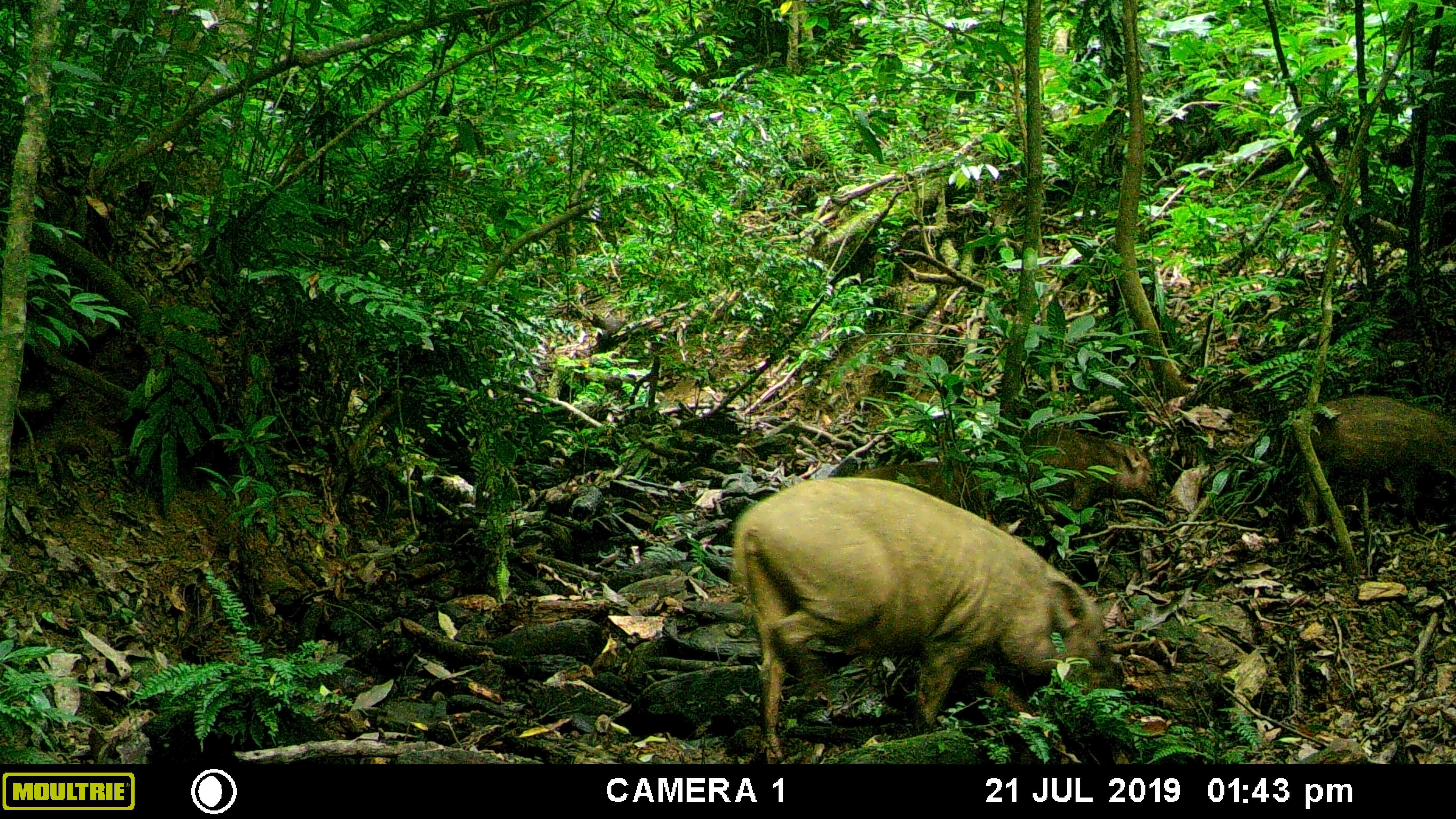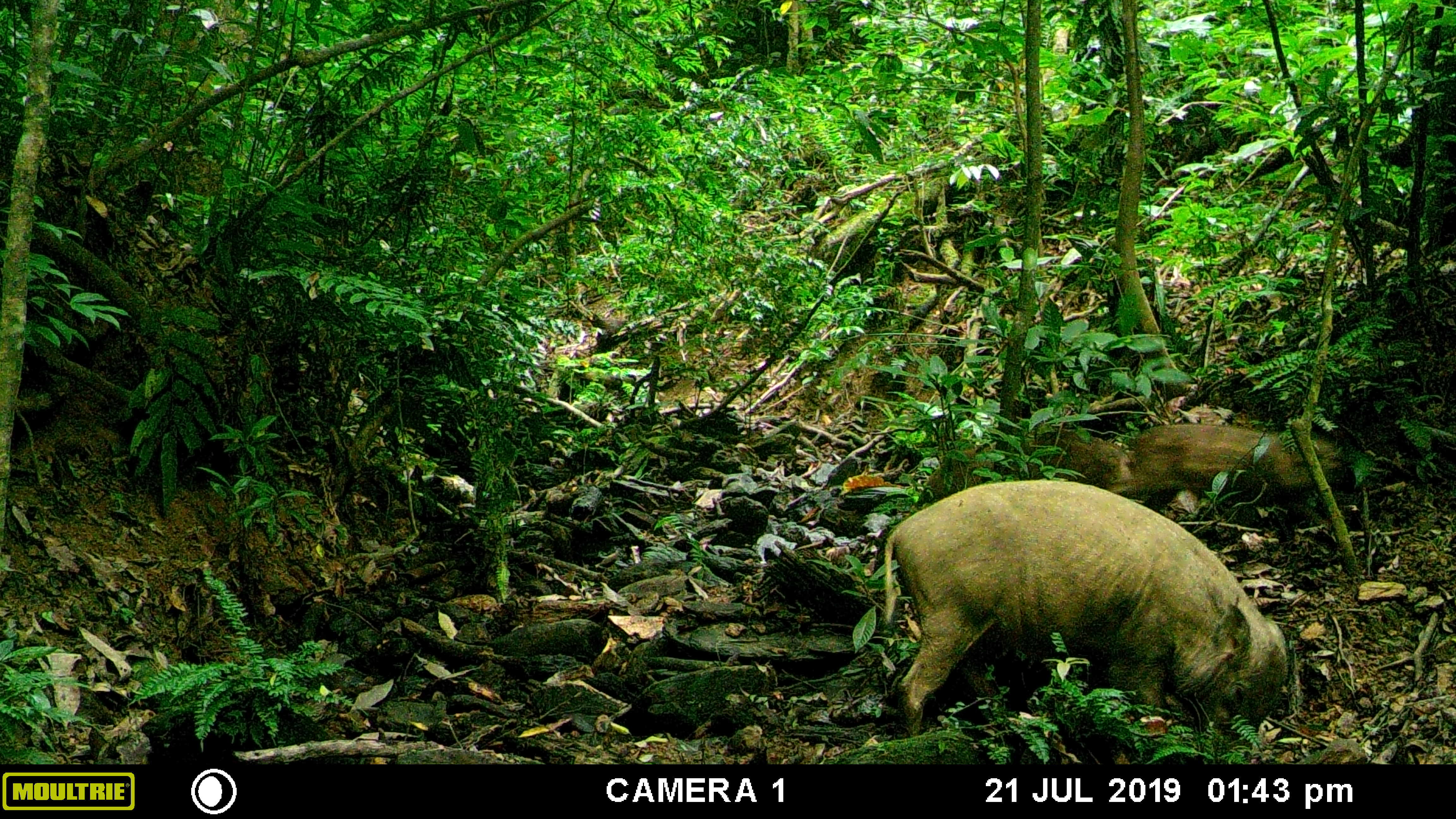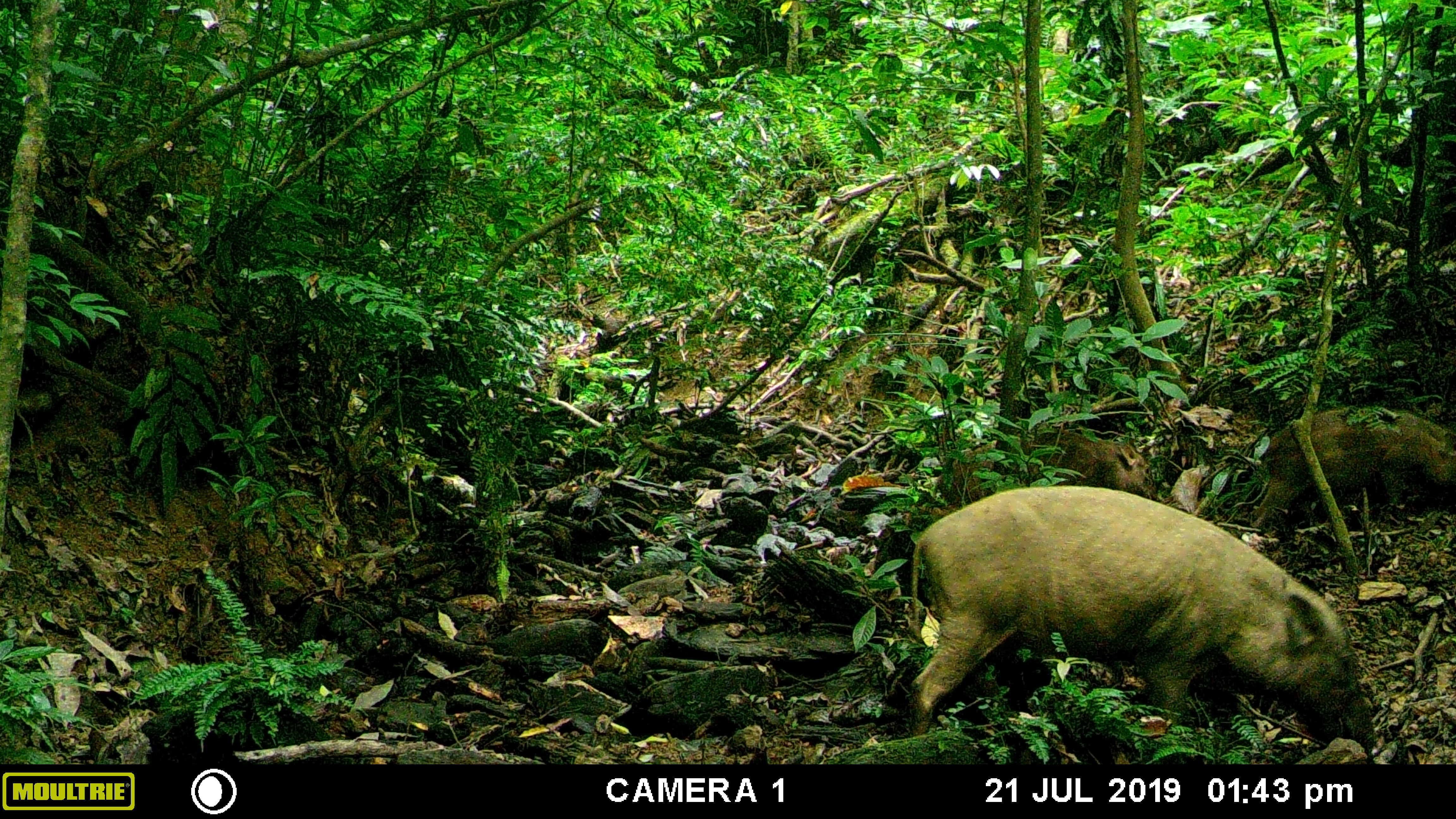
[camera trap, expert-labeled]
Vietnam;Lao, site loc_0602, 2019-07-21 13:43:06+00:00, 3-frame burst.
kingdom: Animalia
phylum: Chordata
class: Mammalia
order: Artiodactyla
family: Suidae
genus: Sus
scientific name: Sus scrofa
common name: eurasian wild pig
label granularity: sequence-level